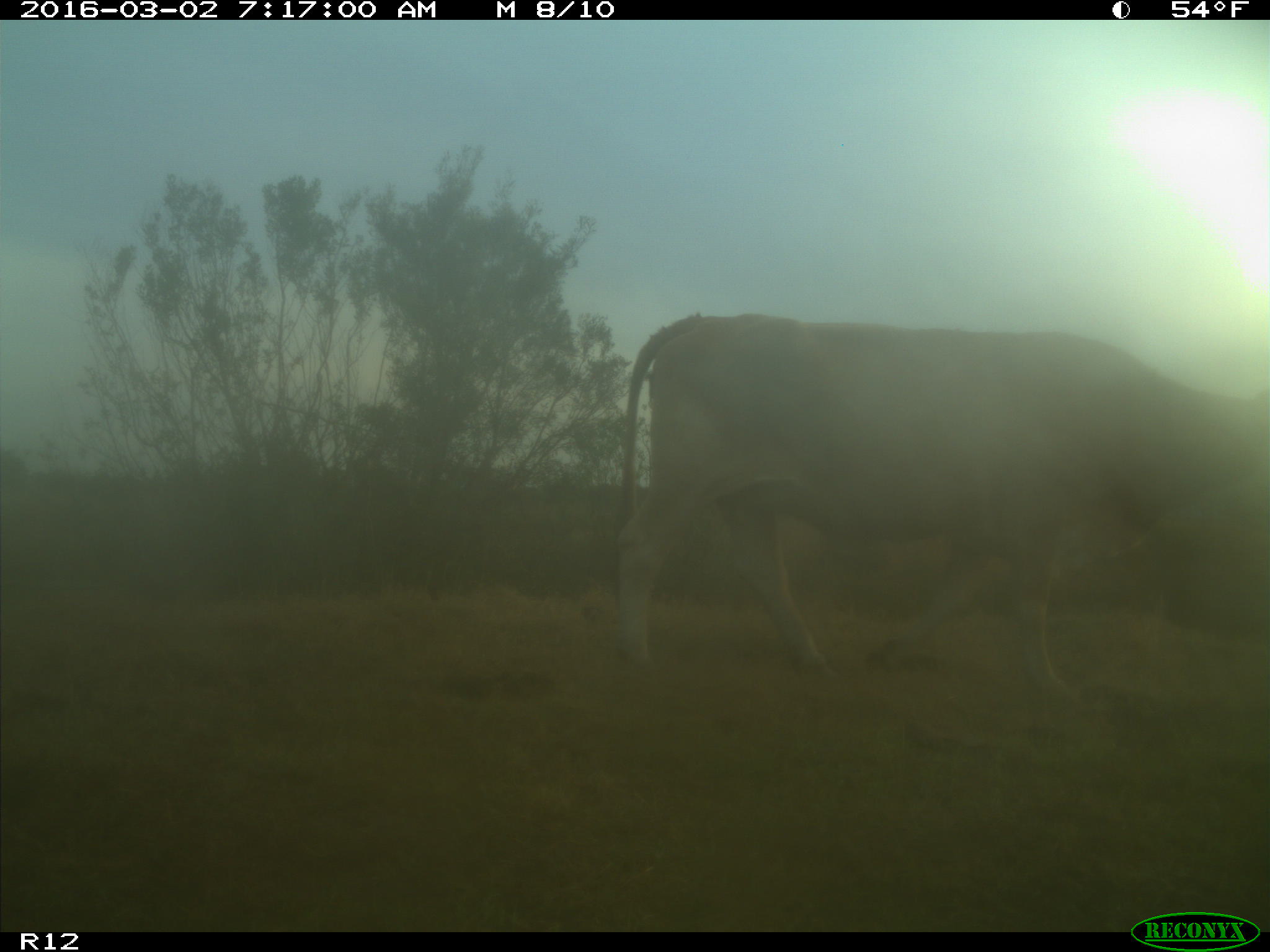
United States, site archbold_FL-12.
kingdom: Animalia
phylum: Chordata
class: Mammalia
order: Artiodactyla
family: Bovidae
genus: Bos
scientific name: Bos taurus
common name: domestic cow